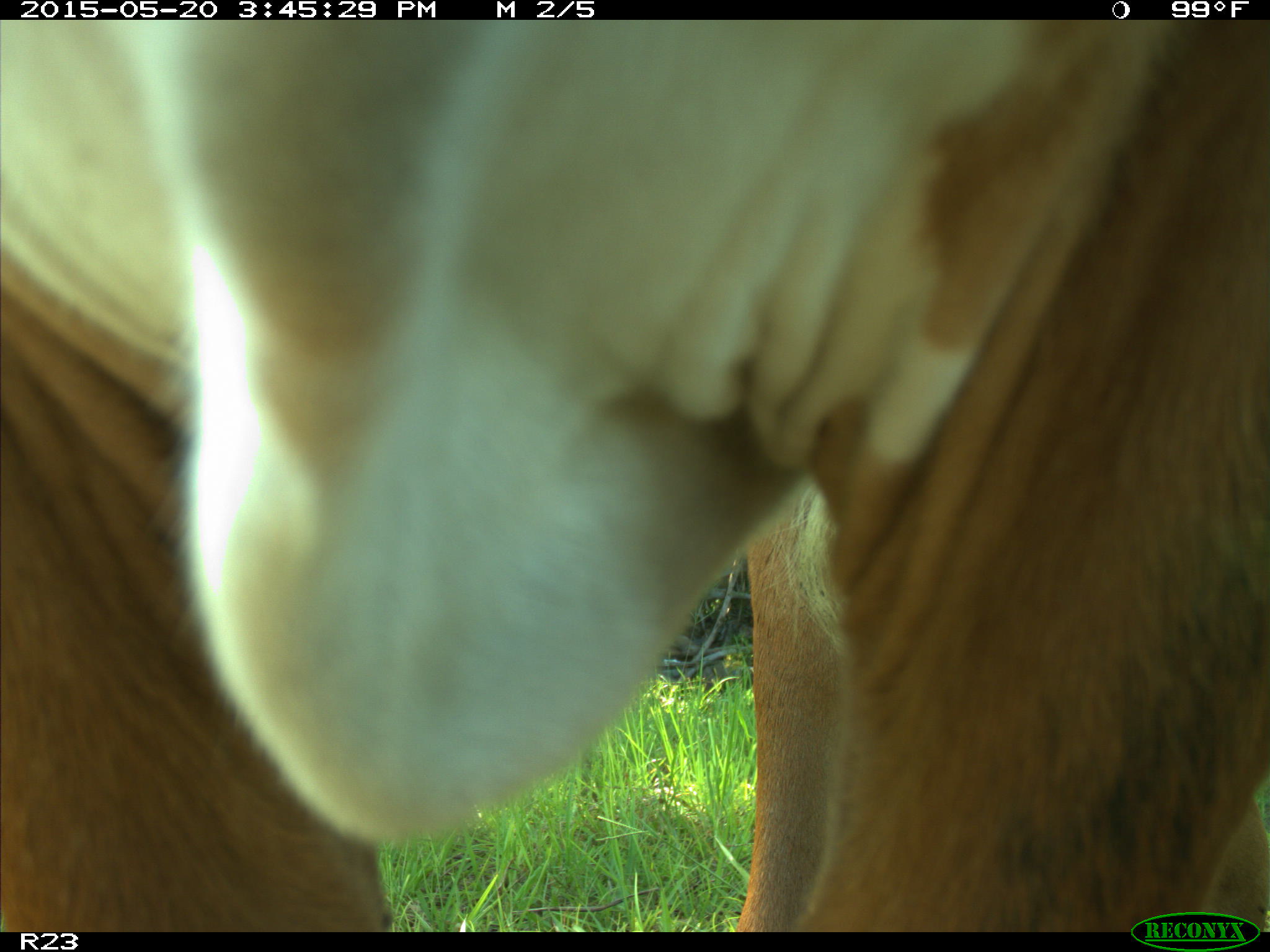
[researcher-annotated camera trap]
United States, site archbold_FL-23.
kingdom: Animalia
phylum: Chordata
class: Mammalia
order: Artiodactyla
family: Bovidae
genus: Bos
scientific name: Bos taurus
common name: domestic cow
Bos taurus (domestic cow).